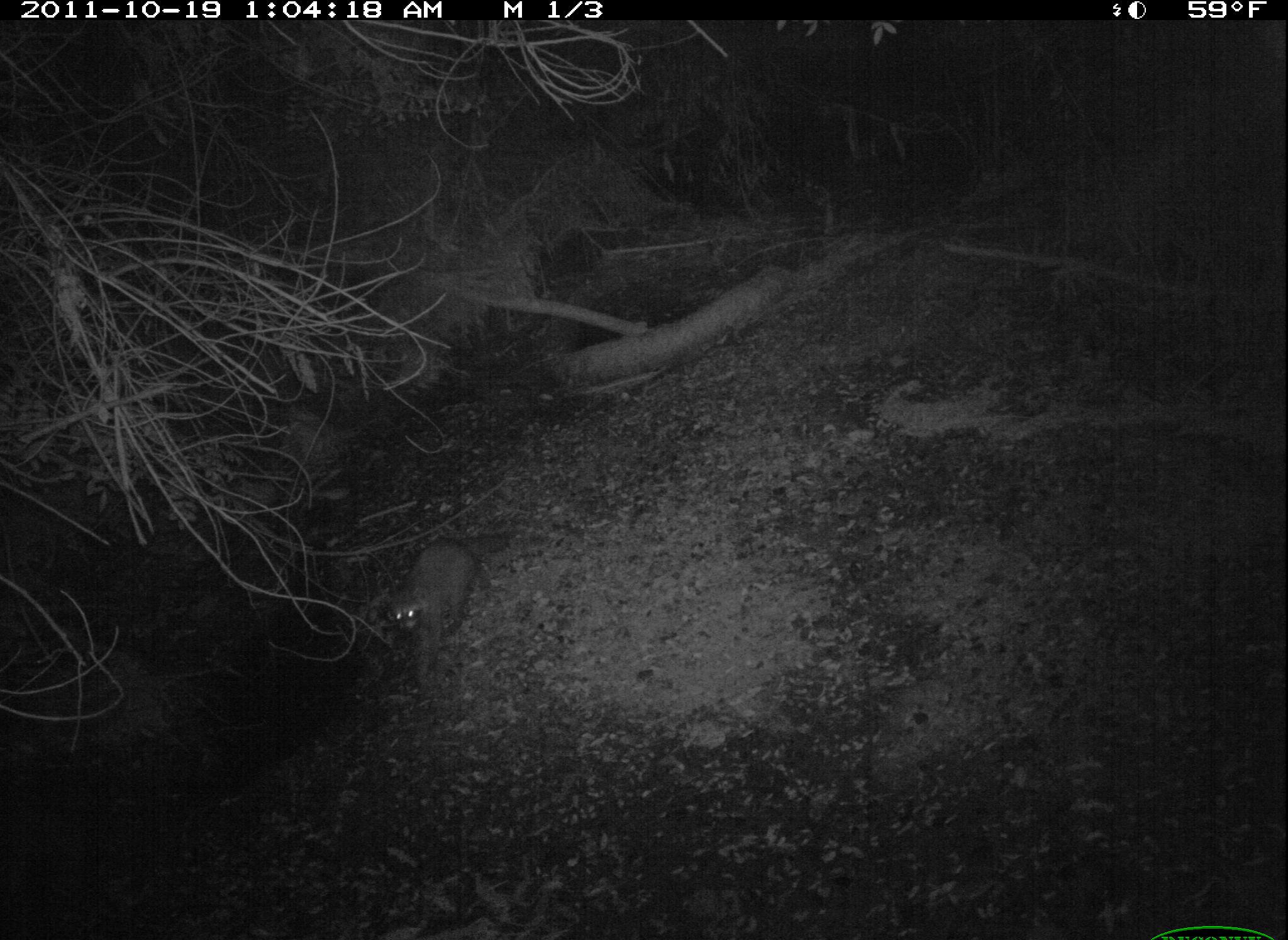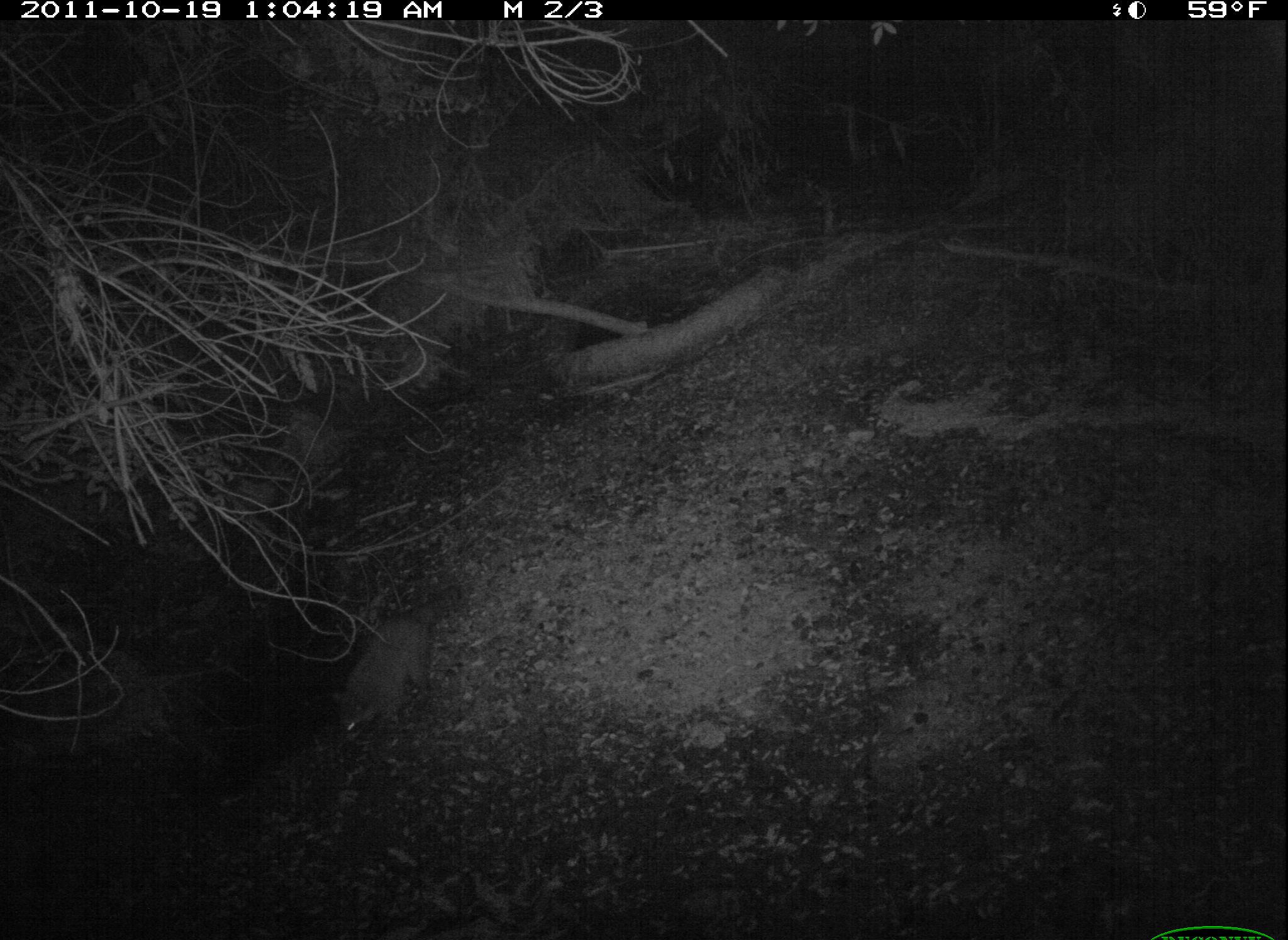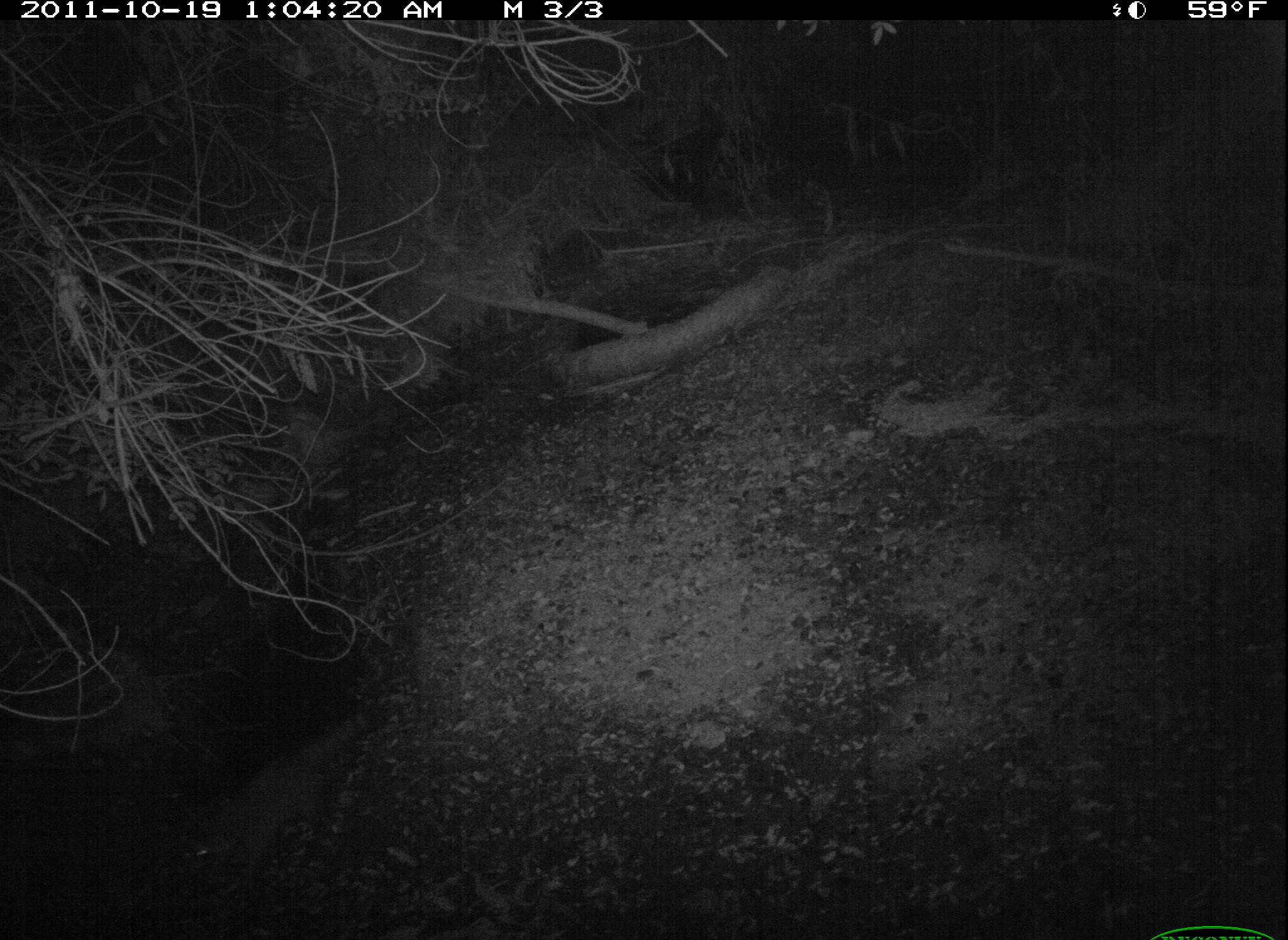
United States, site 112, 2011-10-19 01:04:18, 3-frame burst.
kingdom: Animalia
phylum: Chordata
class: Mammalia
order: Carnivora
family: Procyonidae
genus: Procyon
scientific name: Procyon lotor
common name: raccoon